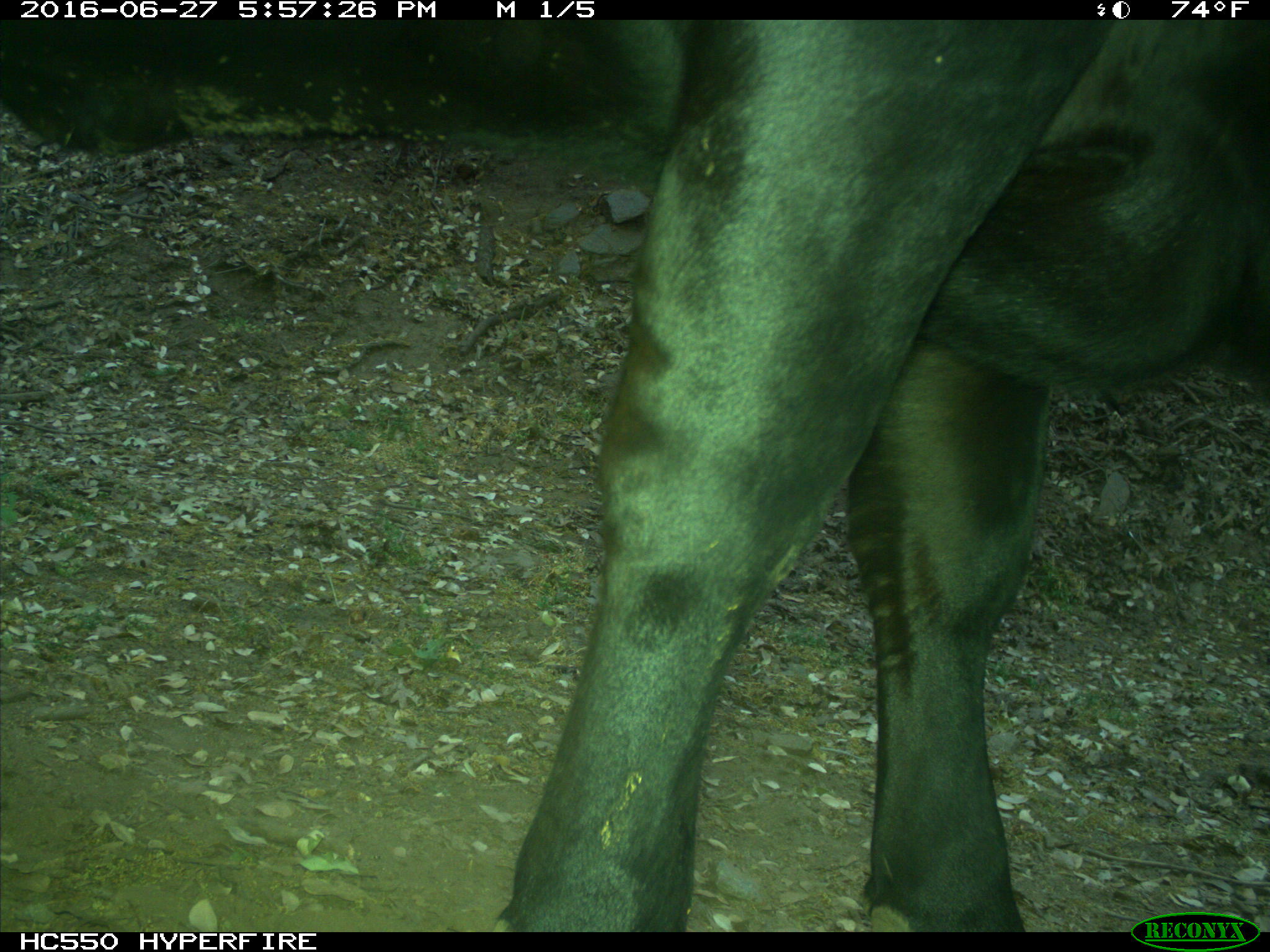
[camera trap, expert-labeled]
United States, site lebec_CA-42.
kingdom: Animalia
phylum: Chordata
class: Mammalia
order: Artiodactyla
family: Bovidae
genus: Bos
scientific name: Bos taurus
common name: domestic cow